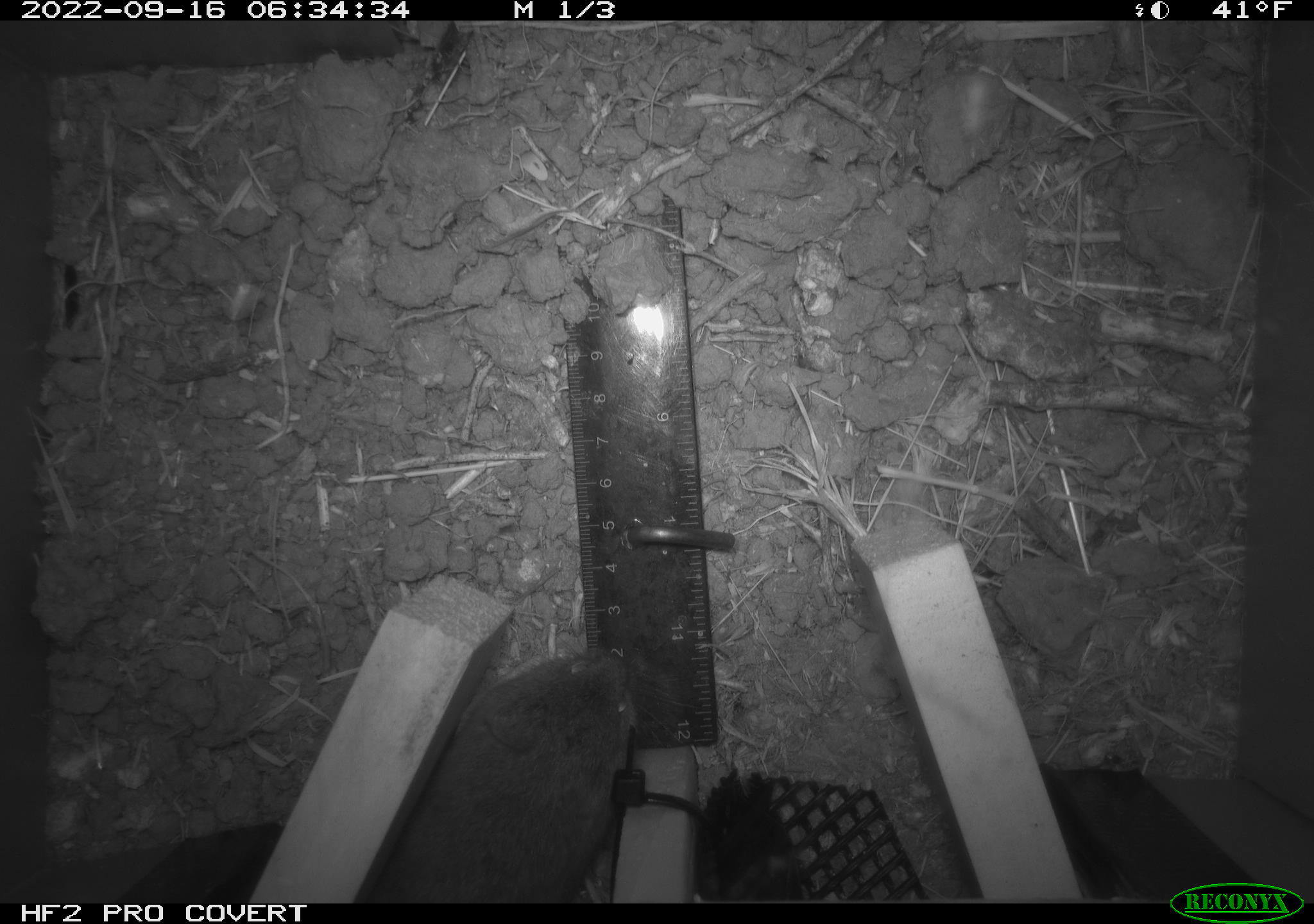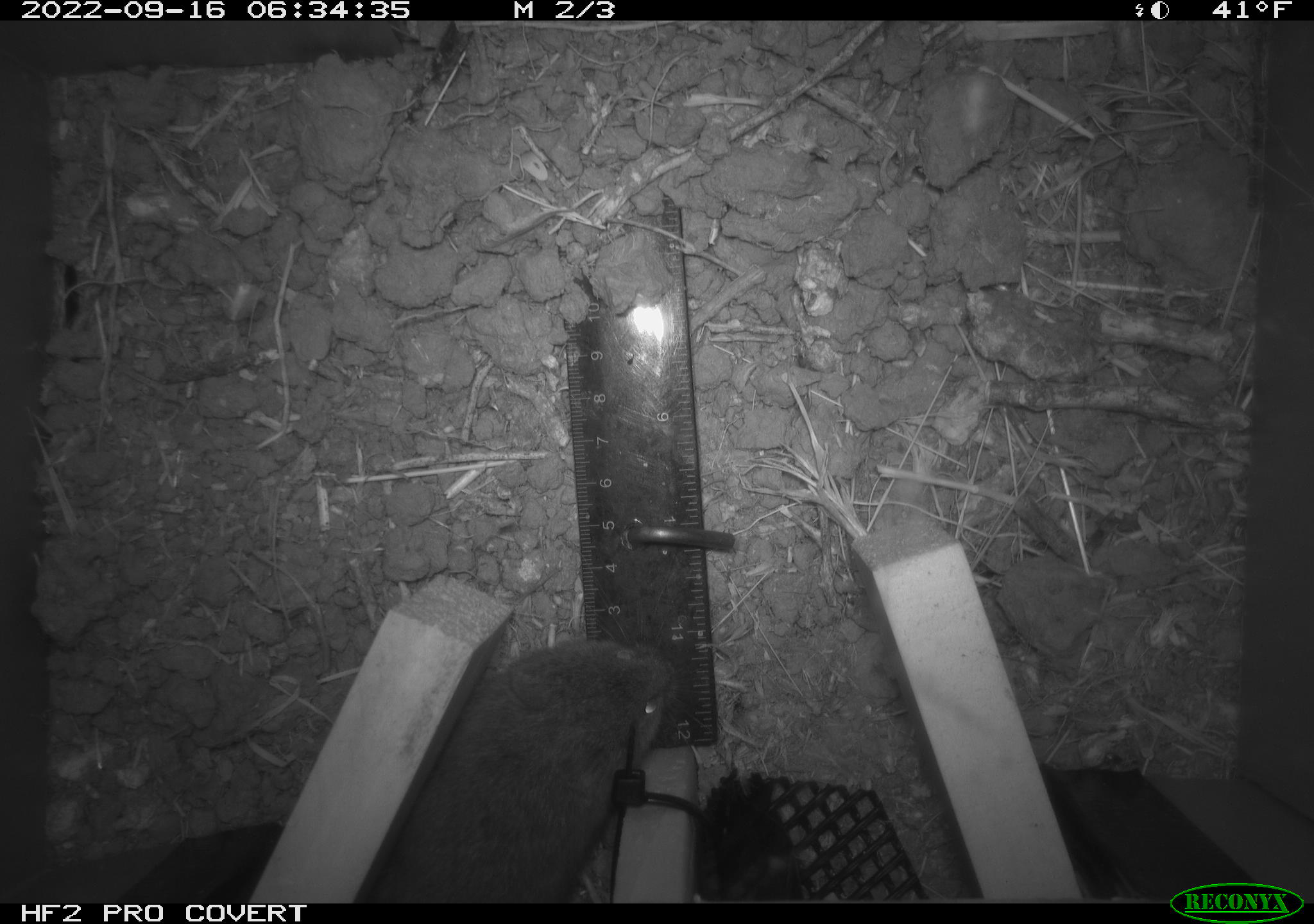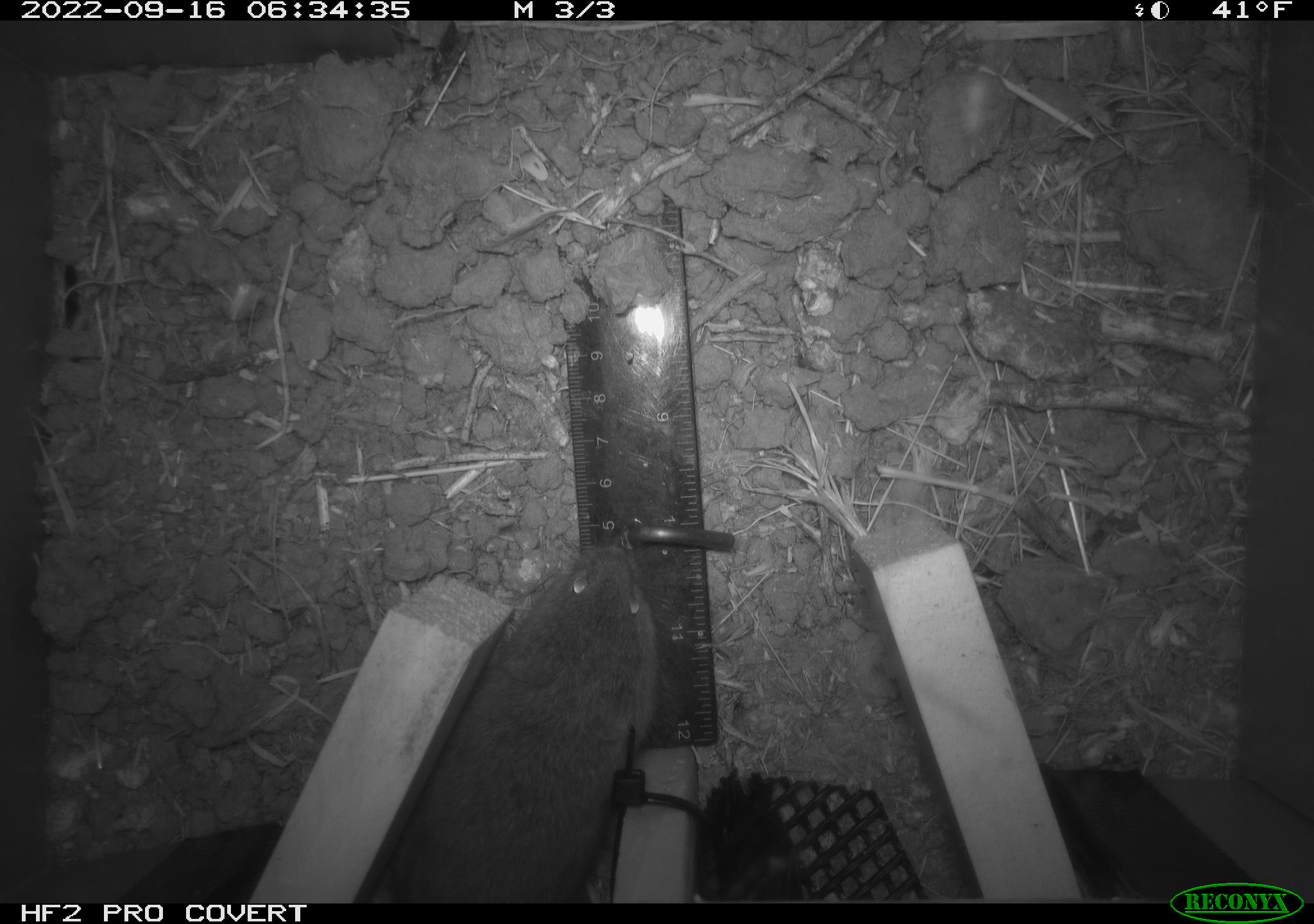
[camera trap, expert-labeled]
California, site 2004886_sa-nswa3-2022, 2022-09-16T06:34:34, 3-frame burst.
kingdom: Animalia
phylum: Chordata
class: Mammalia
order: Rodentia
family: Cricetidae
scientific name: Cricetidae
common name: hamsters, voles, lemmings, and allies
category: cricetidae family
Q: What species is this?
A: Cricetidae family (hamsters, voles, lemmings, and allies) (Cricetidae).